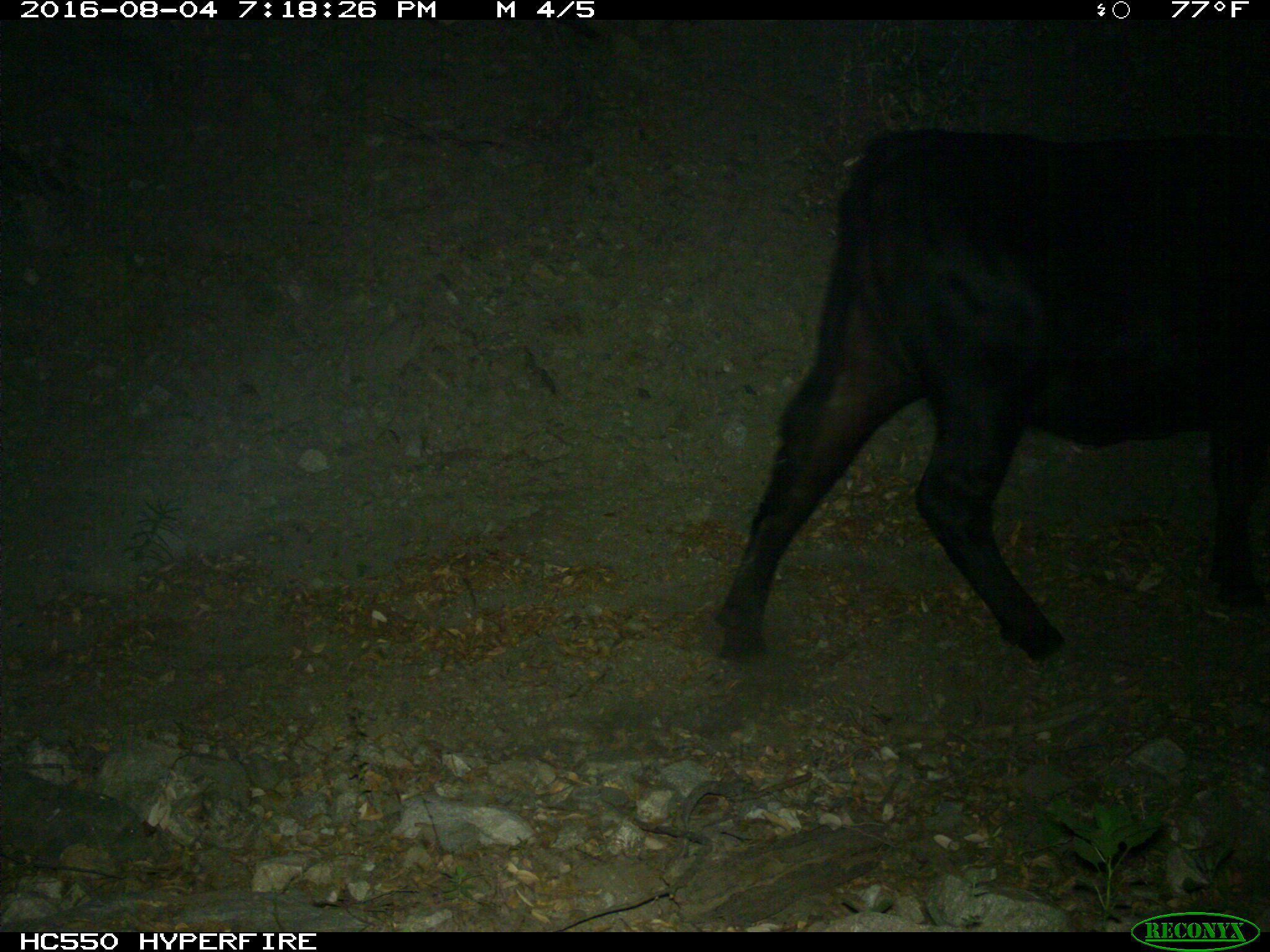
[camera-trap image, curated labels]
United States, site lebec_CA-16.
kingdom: Animalia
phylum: Chordata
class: Mammalia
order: Artiodactyla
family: Bovidae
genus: Bos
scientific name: Bos taurus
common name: domestic cow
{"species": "Bos taurus (domestic cow)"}